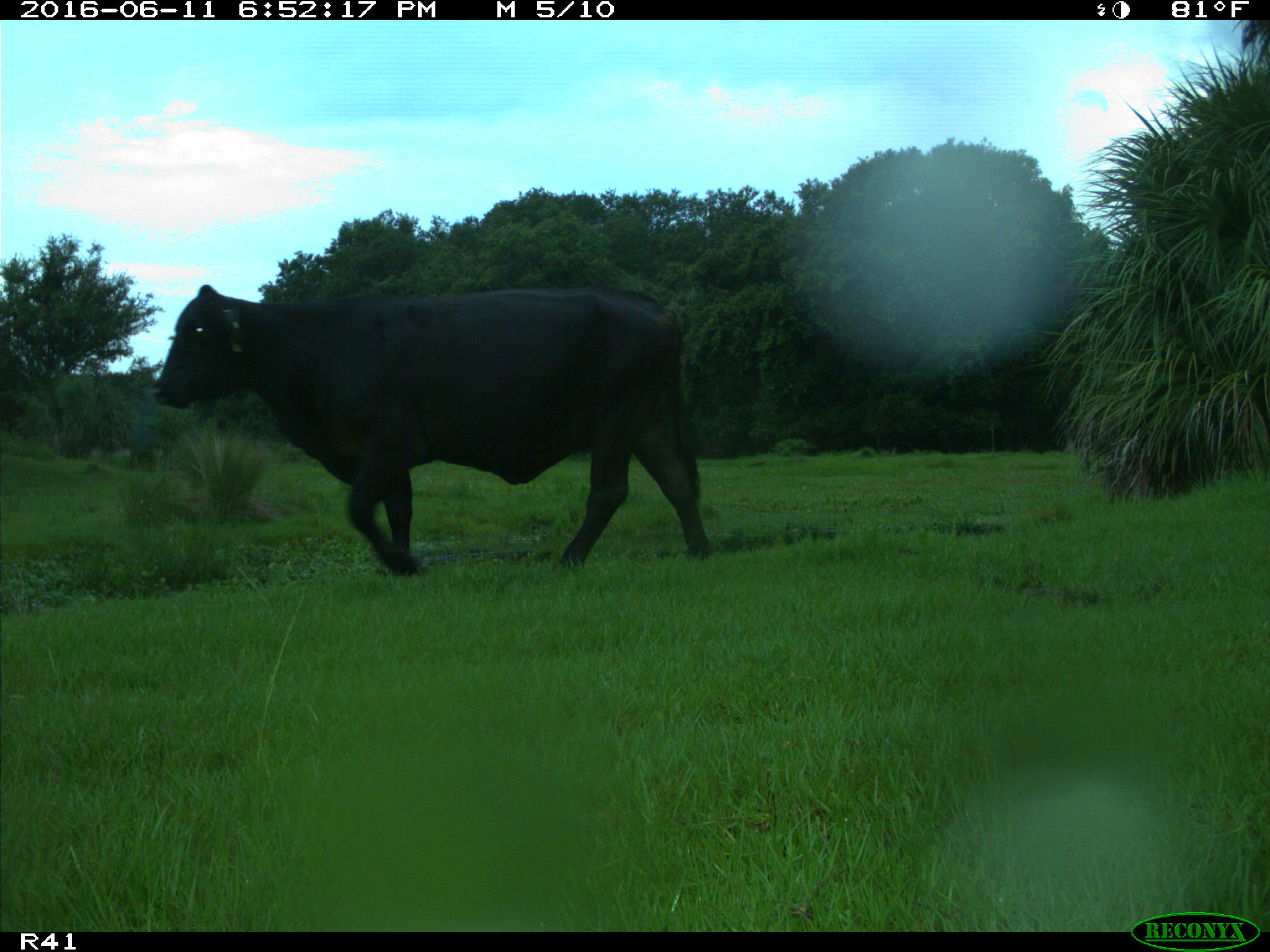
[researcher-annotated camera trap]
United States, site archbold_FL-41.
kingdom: Animalia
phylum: Chordata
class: Mammalia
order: Artiodactyla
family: Bovidae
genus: Bos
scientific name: Bos taurus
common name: domestic cow